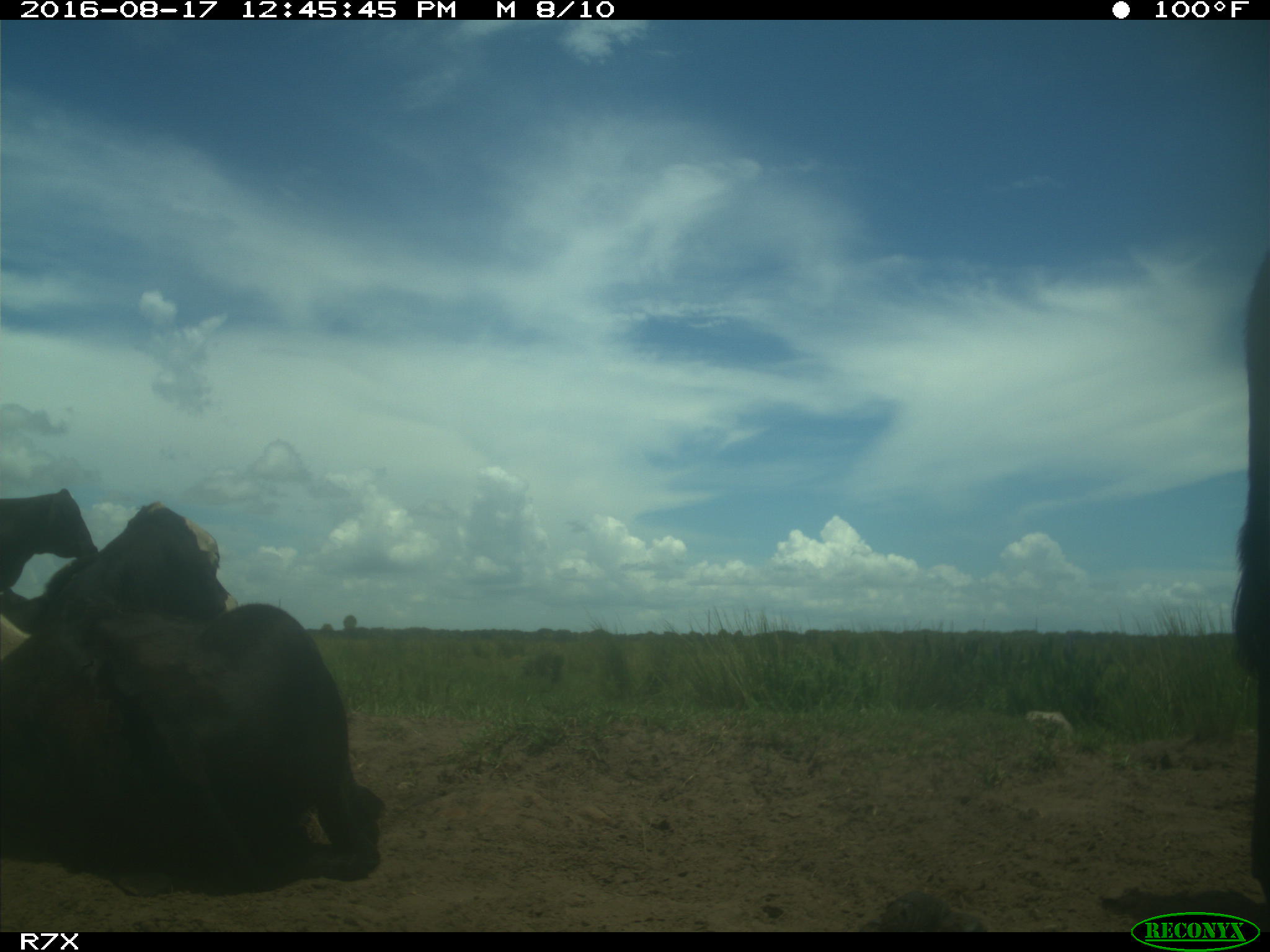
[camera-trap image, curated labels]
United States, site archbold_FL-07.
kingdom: Animalia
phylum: Chordata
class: Mammalia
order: Artiodactyla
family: Bovidae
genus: Bos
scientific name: Bos taurus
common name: domestic cow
Bos taurus (domestic cow).